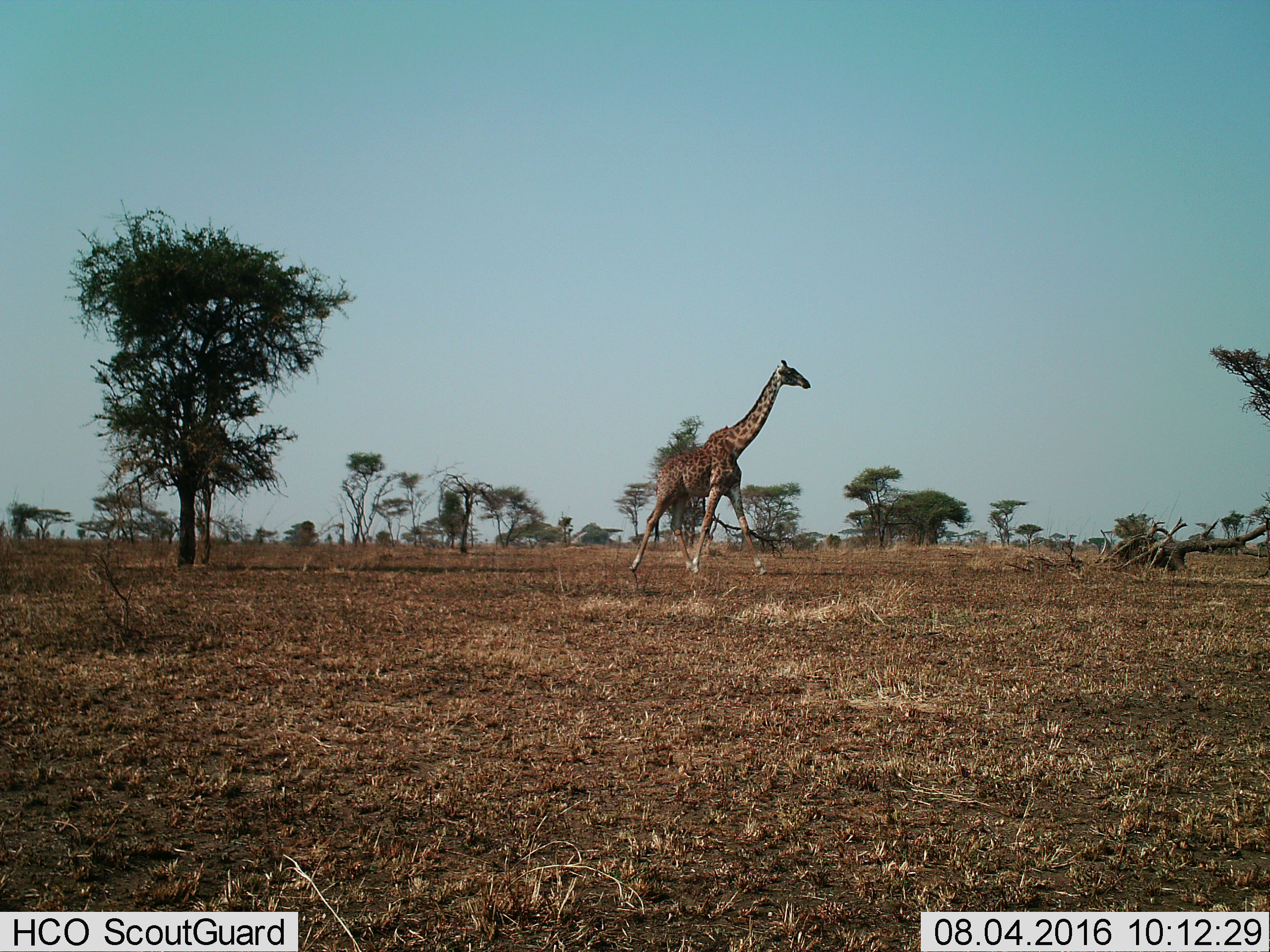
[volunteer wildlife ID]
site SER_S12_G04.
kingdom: Animalia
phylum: Chordata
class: Mammalia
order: Artiodactyla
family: Giraffidae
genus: Giraffa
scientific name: Giraffa camelopardalis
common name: giraffe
Giraffe (Giraffa camelopardalis), count 1. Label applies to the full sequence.